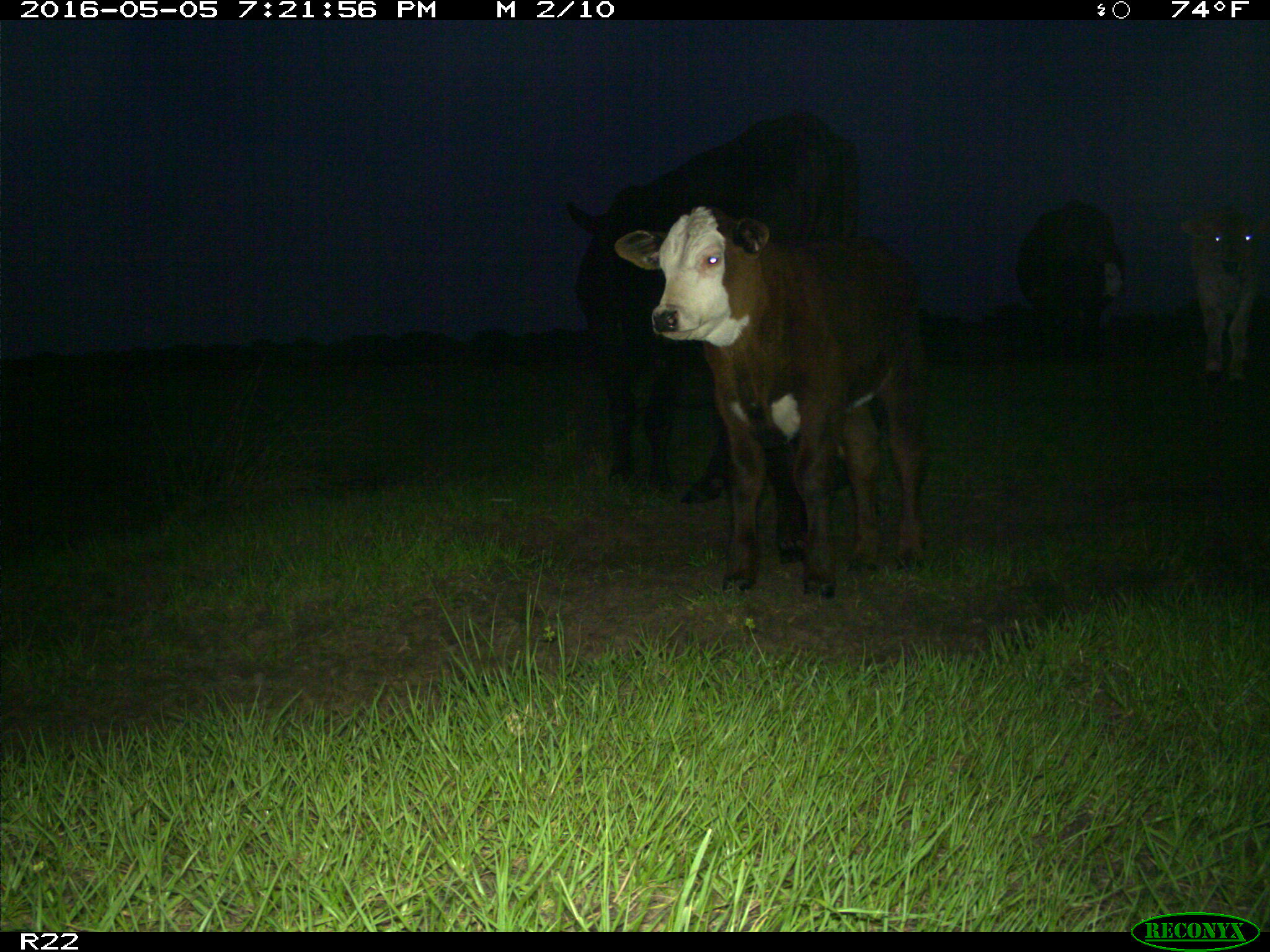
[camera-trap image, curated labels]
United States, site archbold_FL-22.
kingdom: Animalia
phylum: Chordata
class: Mammalia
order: Artiodactyla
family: Bovidae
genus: Bos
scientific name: Bos taurus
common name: domestic cow